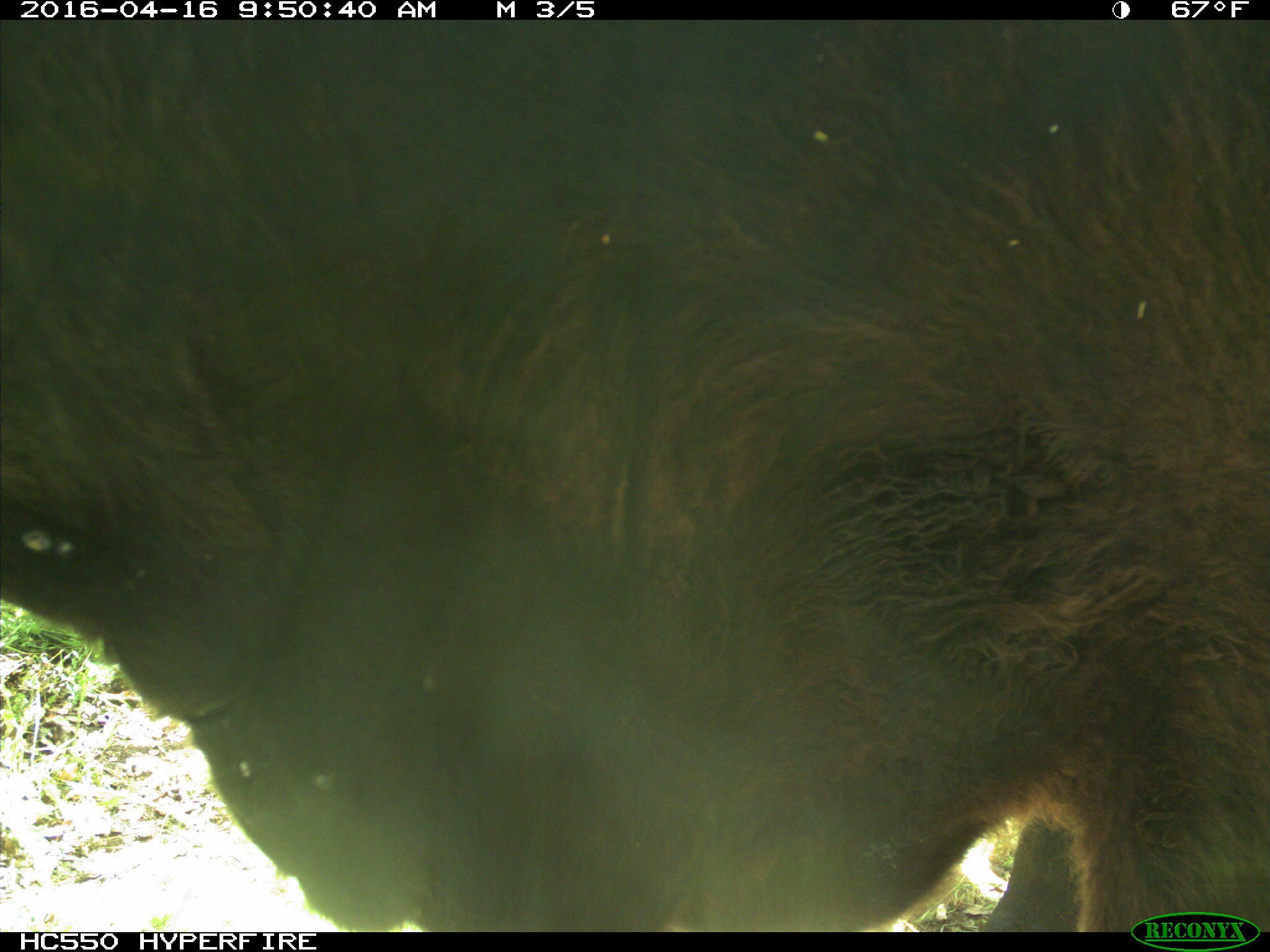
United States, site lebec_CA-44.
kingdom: Animalia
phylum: Chordata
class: Mammalia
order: Artiodactyla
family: Bovidae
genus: Bos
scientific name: Bos taurus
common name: domestic cow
Bos taurus (domestic cow).